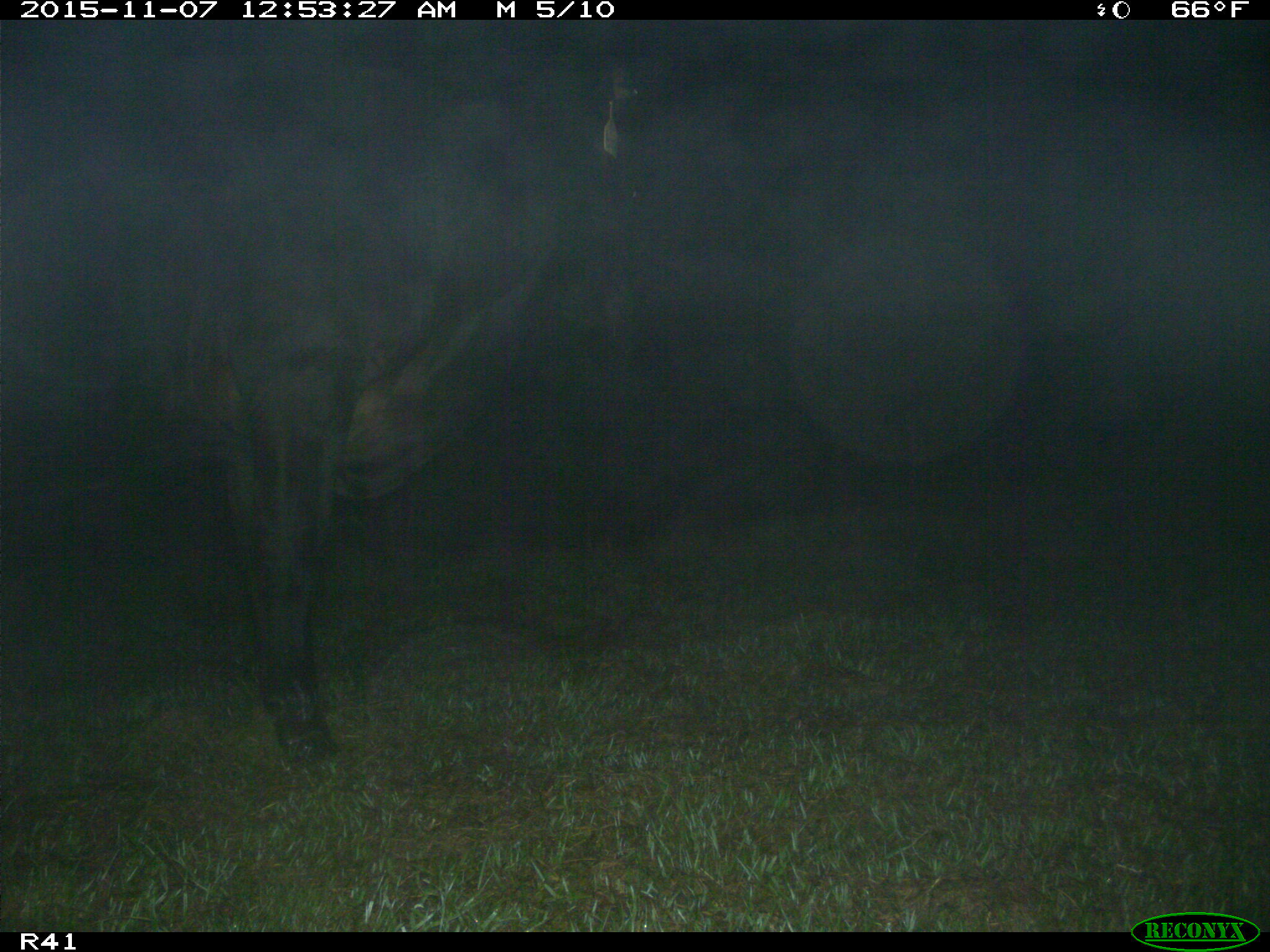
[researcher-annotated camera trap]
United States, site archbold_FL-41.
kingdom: Animalia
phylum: Chordata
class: Mammalia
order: Artiodactyla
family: Bovidae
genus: Bos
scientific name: Bos taurus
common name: domestic cow